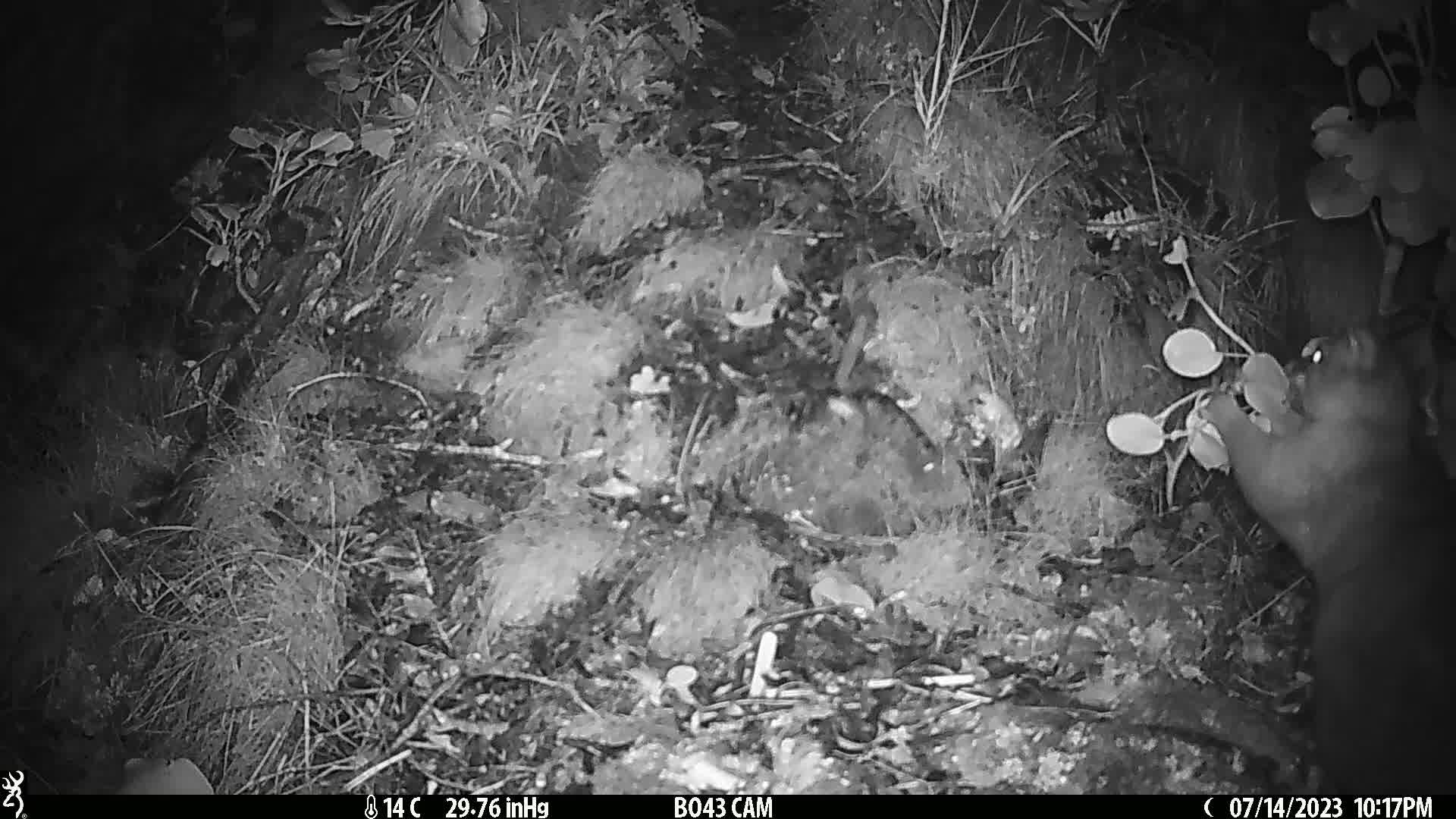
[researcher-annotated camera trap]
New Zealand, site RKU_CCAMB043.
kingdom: Animalia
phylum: Chordata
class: Mammalia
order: Diprotodontia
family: Phalangeridae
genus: Trichosurus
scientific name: Trichosurus vulpecula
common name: common brushtail possum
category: possum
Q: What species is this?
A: Possum (common brushtail possum) (Trichosurus vulpecula).